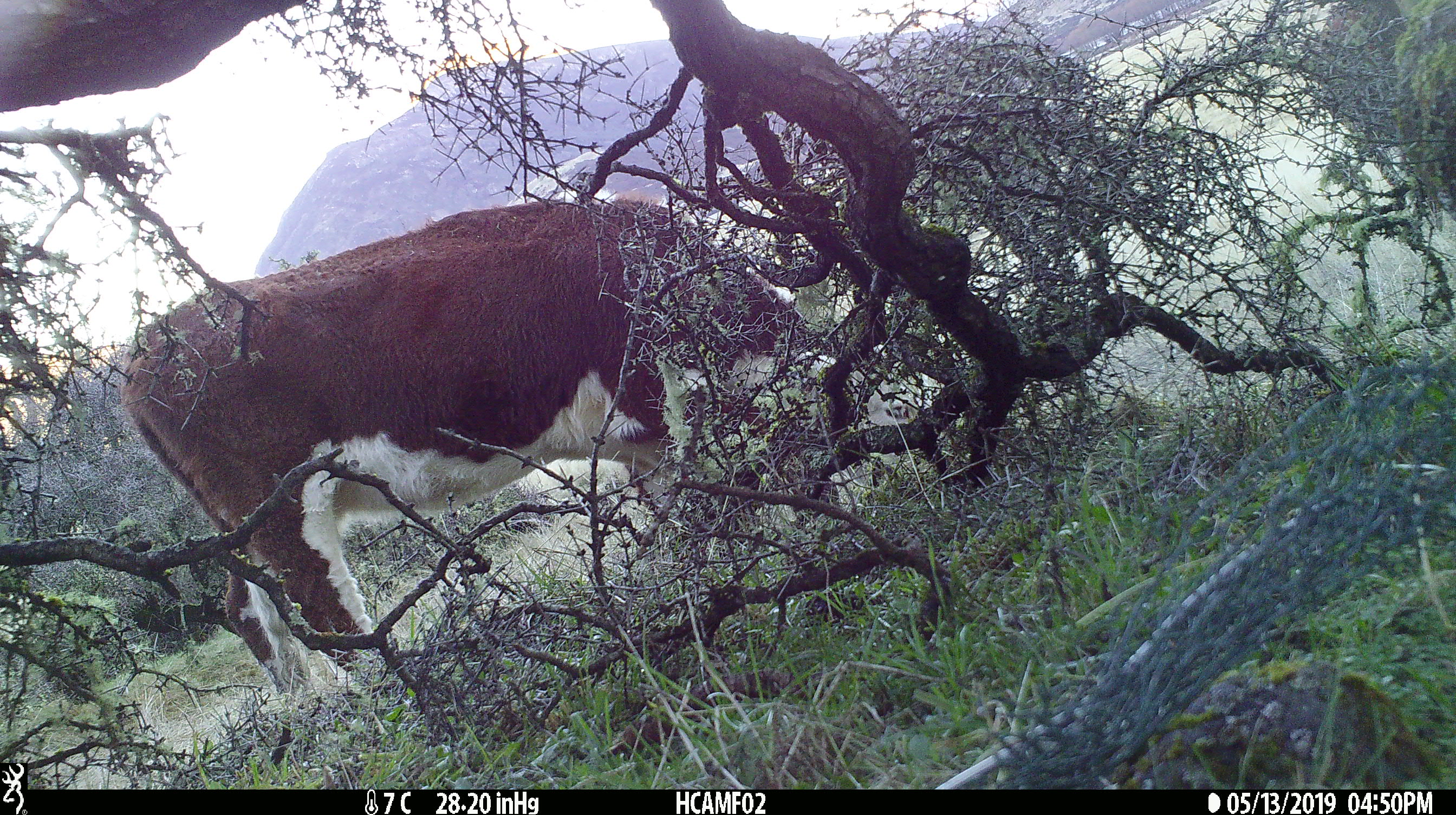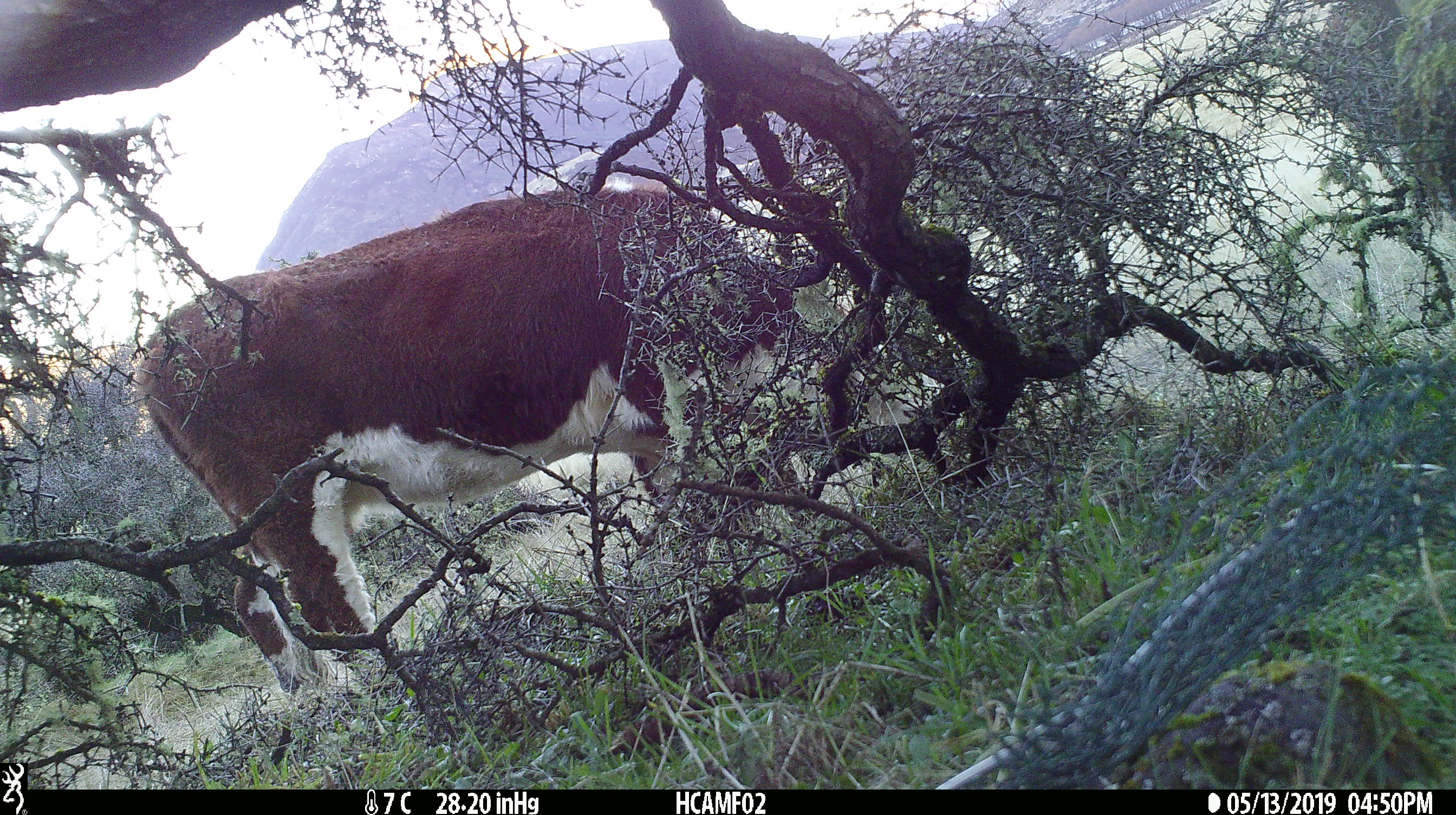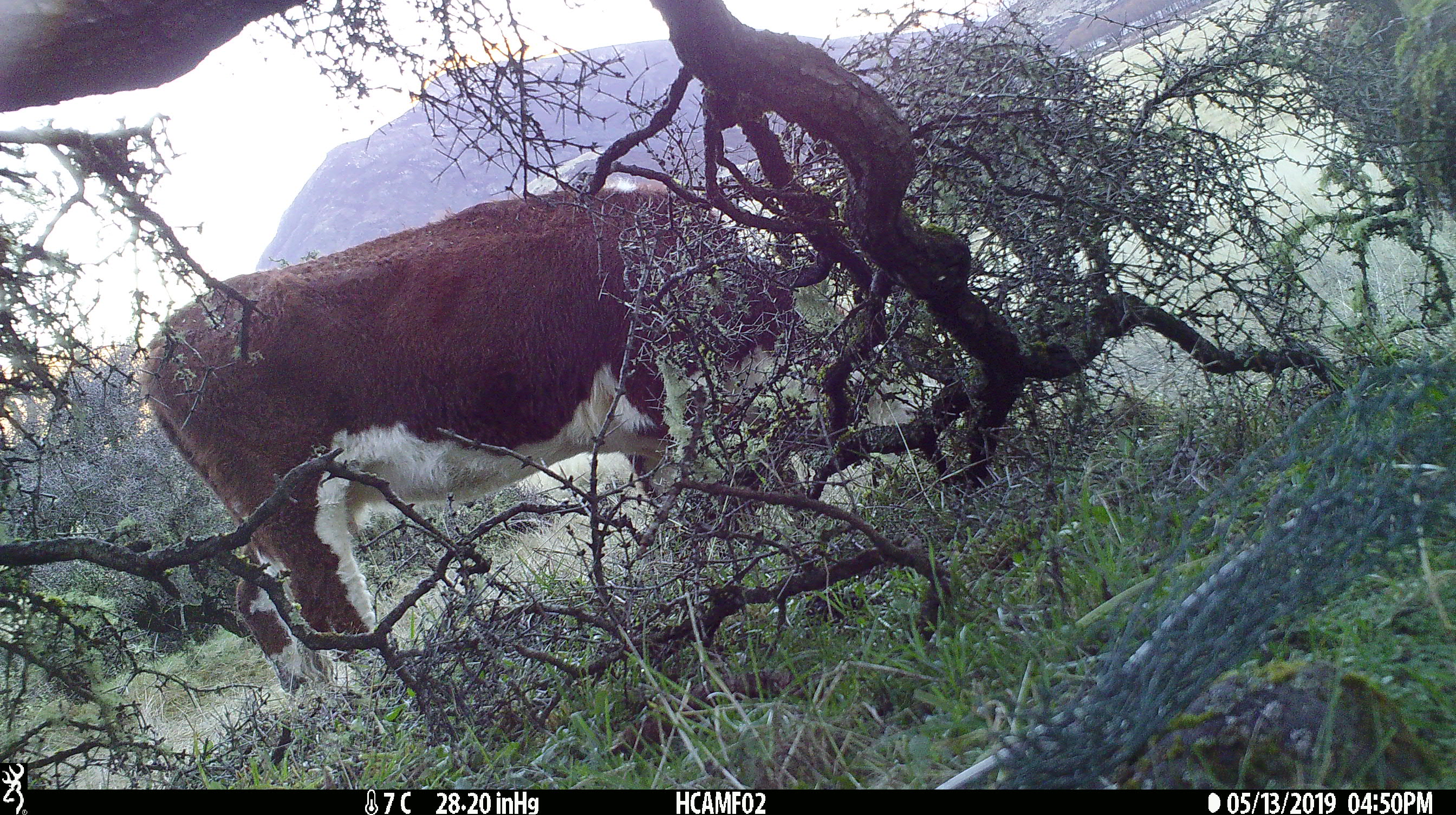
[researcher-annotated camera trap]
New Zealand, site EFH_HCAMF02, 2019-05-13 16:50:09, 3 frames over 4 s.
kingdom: Animalia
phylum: Chordata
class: Mammalia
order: Artiodactyla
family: Bovidae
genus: Bos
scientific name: Bos taurus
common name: domestic cow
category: cow